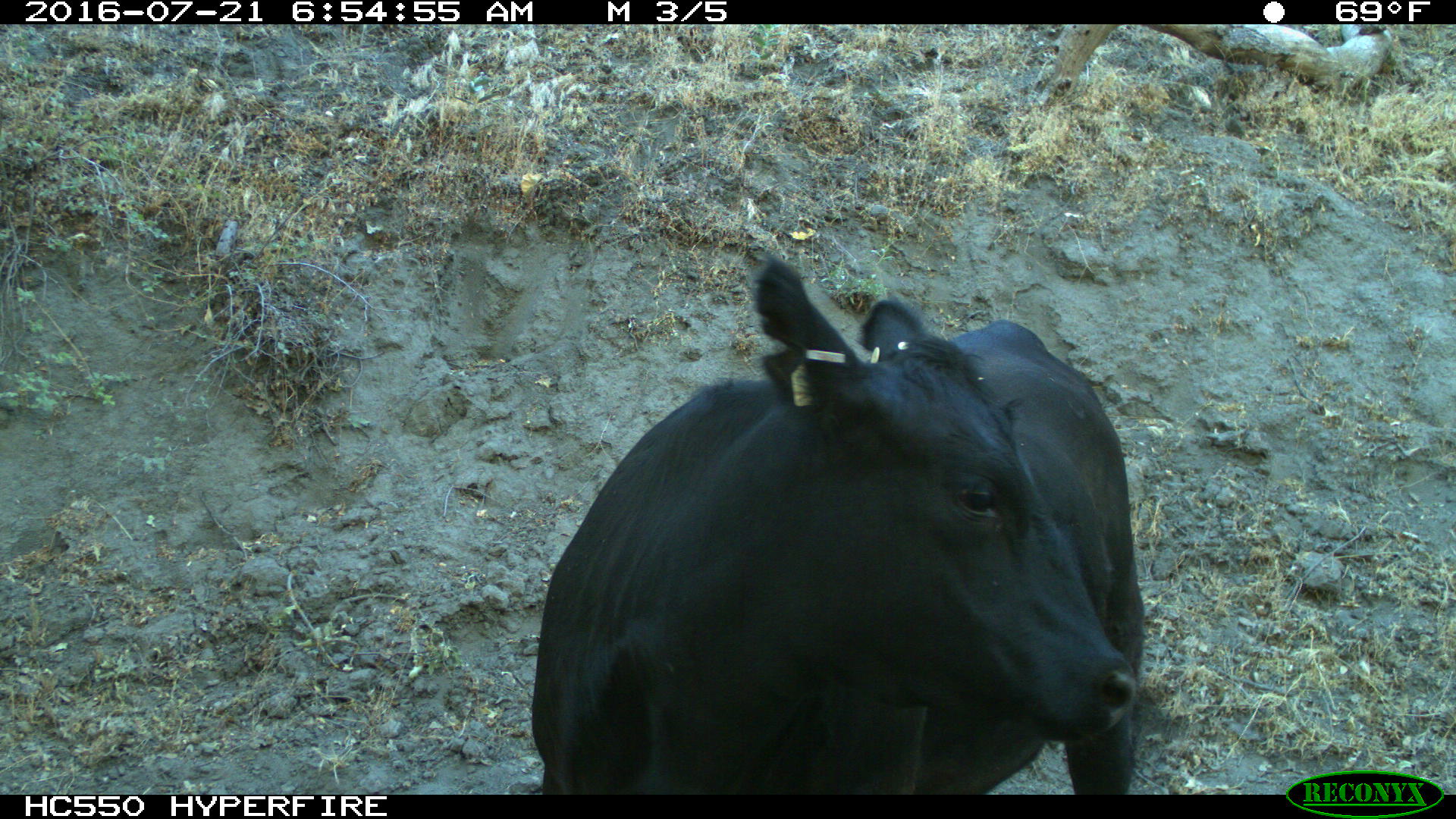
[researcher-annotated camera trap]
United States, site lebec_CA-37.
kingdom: Animalia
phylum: Chordata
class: Mammalia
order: Artiodactyla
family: Bovidae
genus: Bos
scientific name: Bos taurus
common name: domestic cow